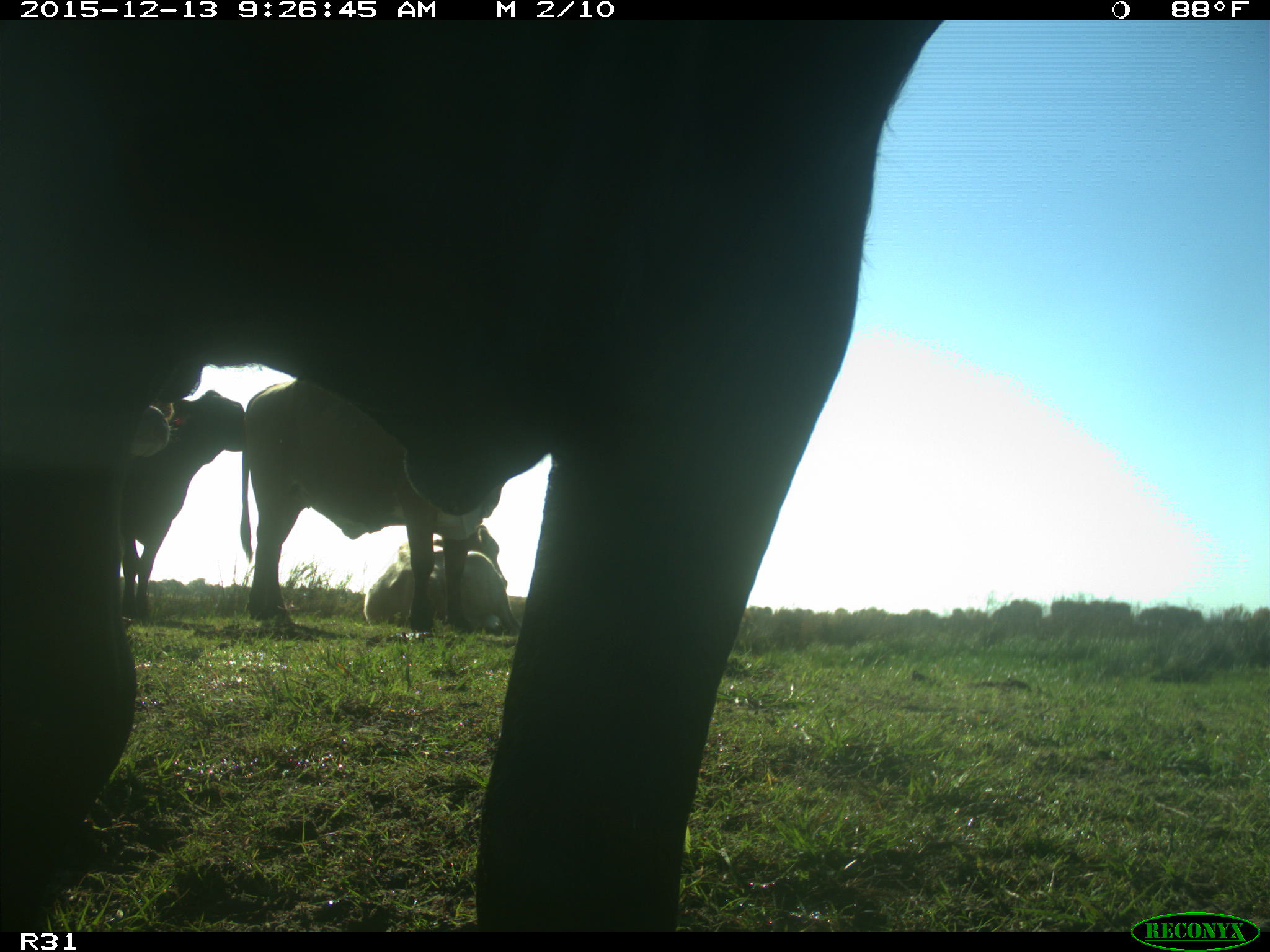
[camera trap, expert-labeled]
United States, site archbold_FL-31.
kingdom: Animalia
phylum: Chordata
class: Mammalia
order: Artiodactyla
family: Bovidae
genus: Bos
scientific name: Bos taurus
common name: domestic cow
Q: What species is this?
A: Bos taurus (domestic cow).